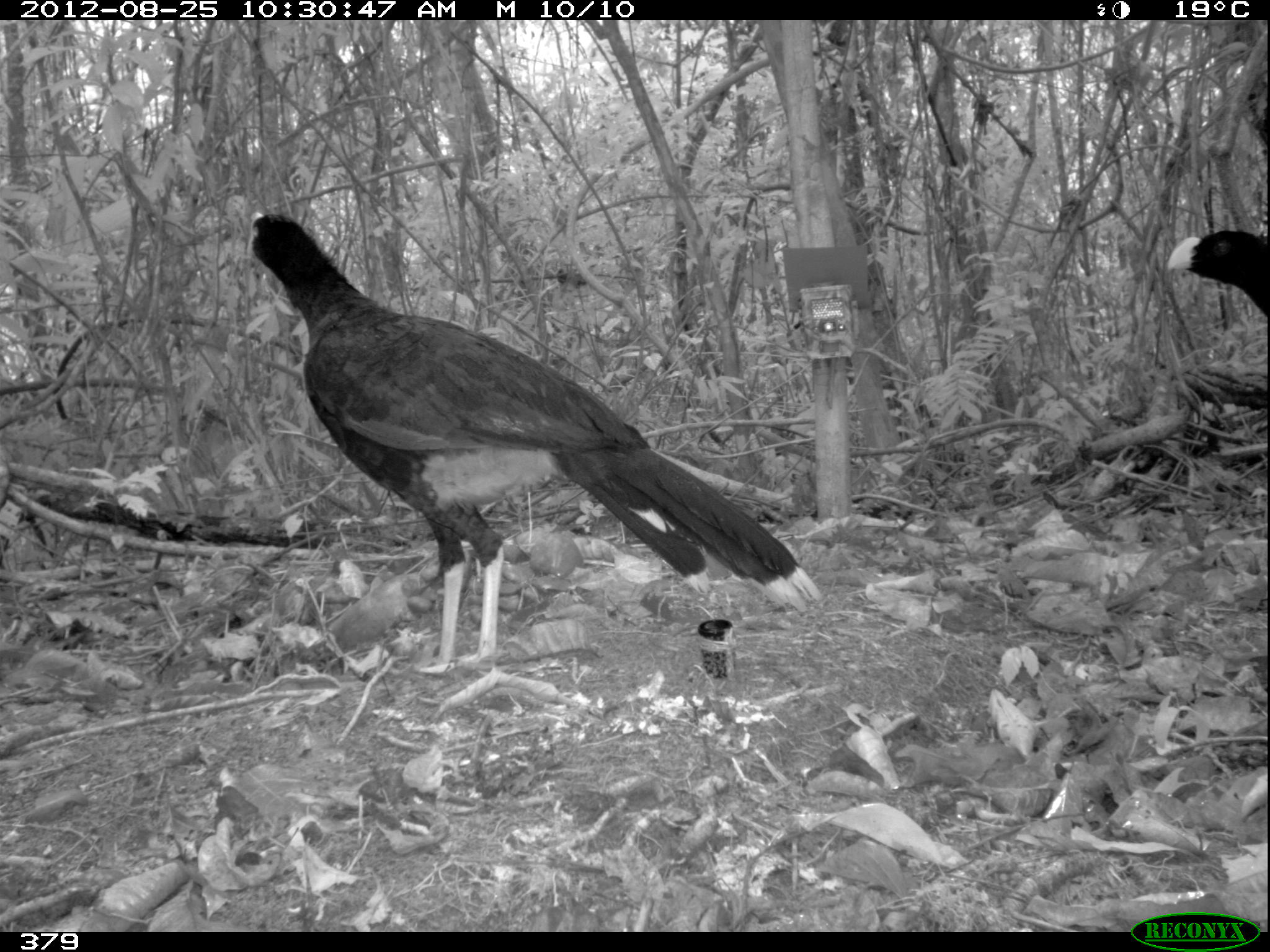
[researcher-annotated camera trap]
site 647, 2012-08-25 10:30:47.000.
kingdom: Animalia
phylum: Chordata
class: Aves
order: Galliformes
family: Cracidae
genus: Mitu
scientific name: Mitu tuberosum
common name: razor-billed curassow